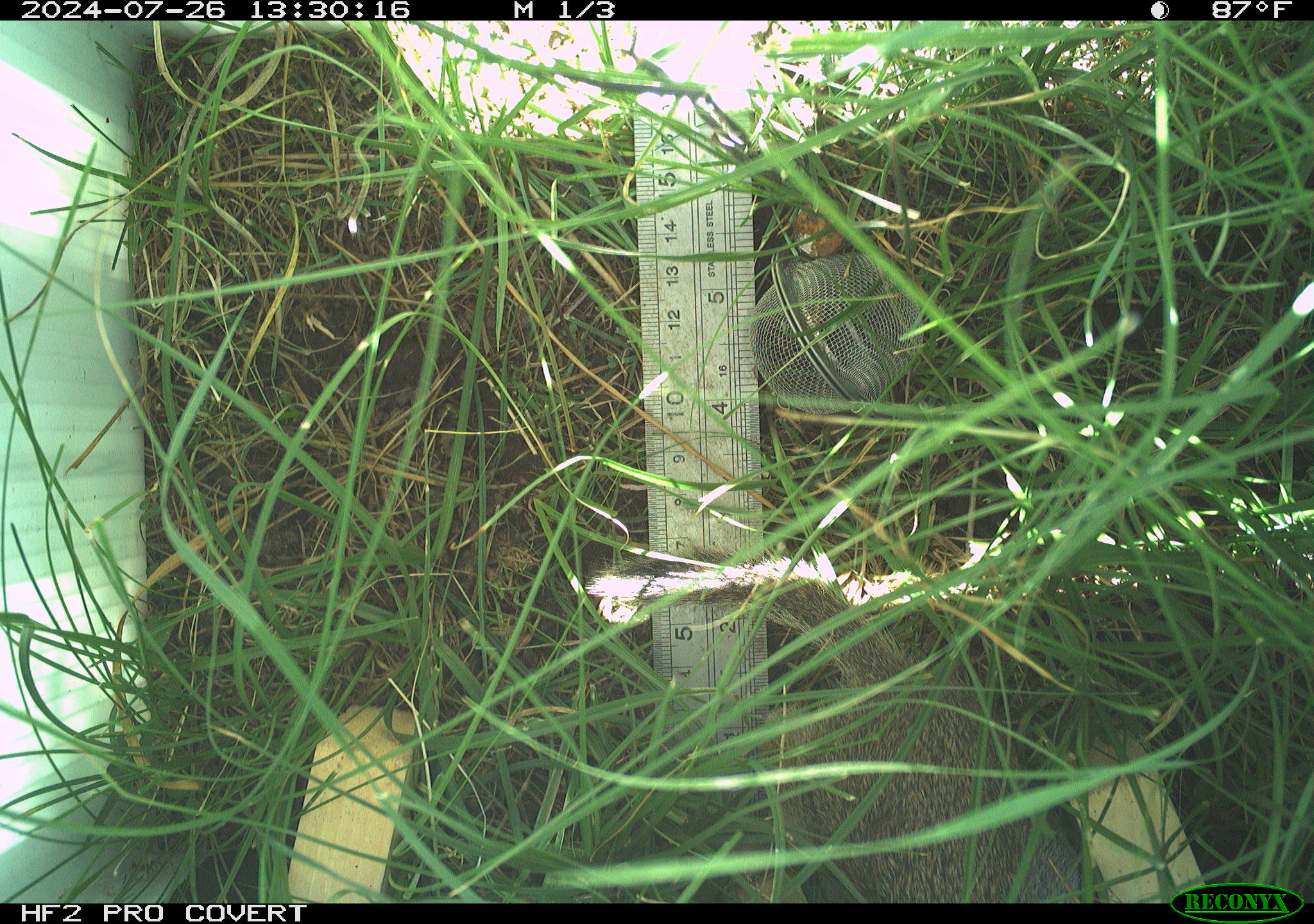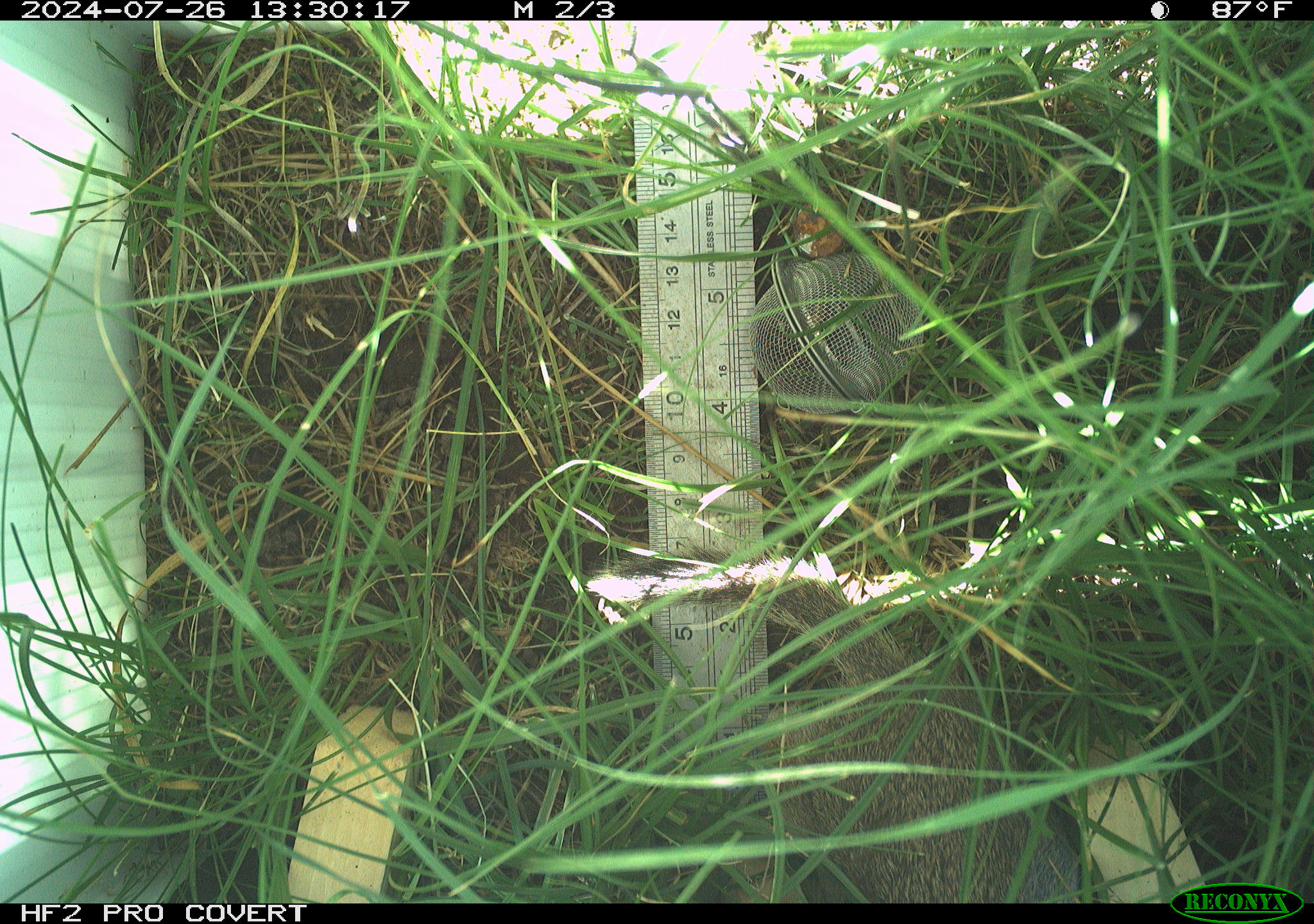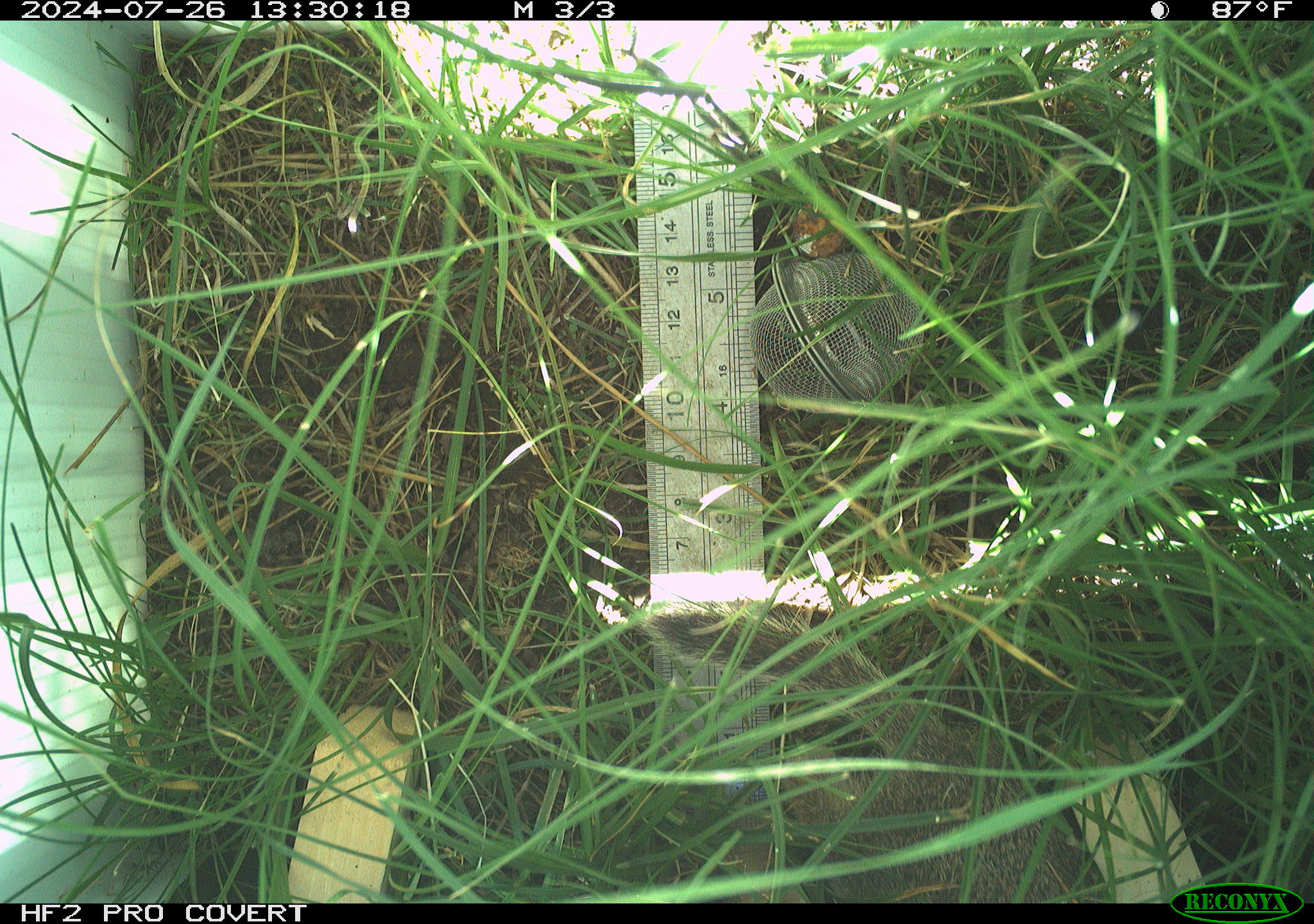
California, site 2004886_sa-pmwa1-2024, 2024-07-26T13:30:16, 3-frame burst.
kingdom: Animalia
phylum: Chordata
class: Mammalia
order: Rodentia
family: Sciuridae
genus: Urocitellus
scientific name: Urocitellus beldingi beldingi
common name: belding's ground squirrel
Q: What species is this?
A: Belding's ground squirrel (Urocitellus beldingi beldingi).